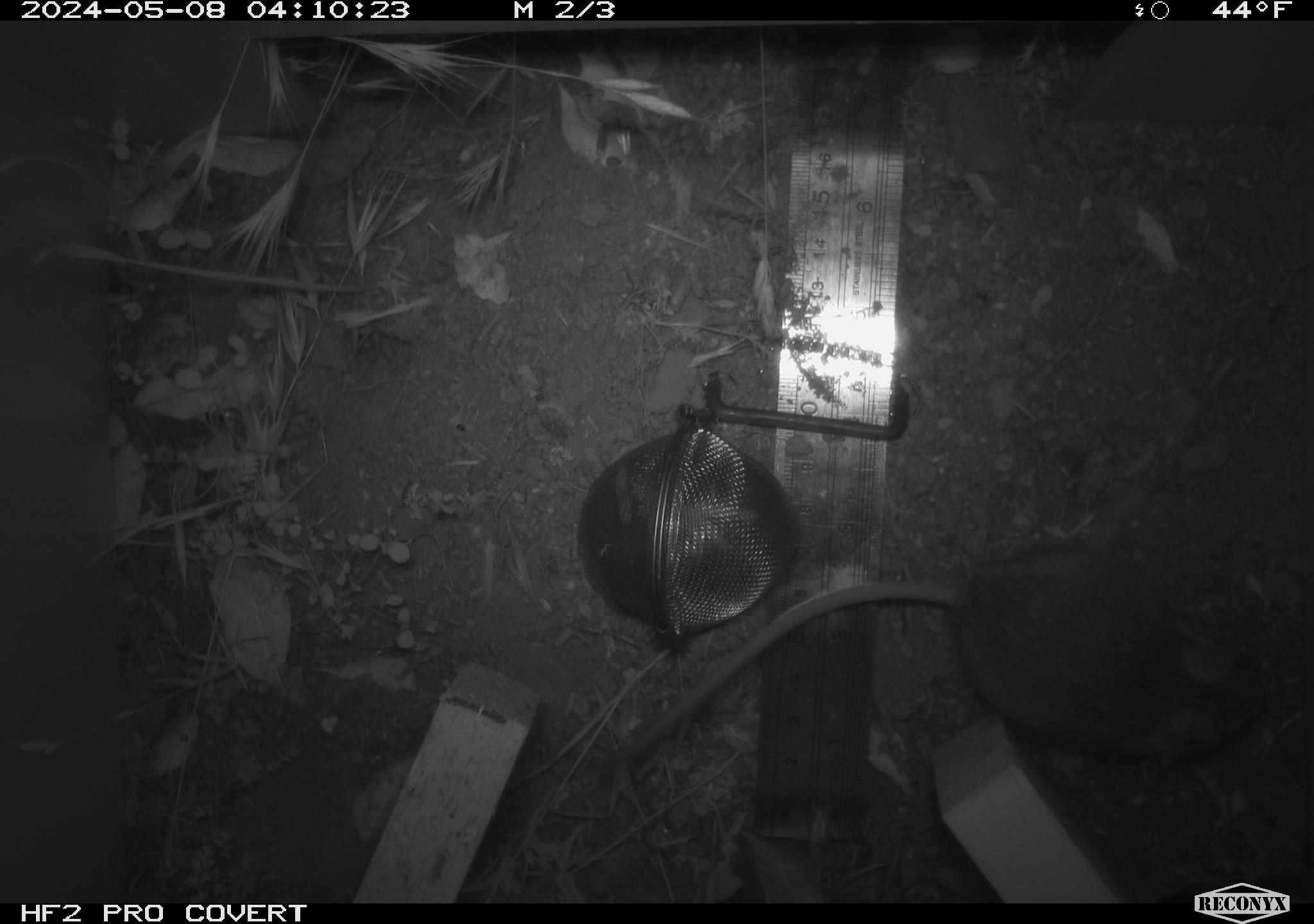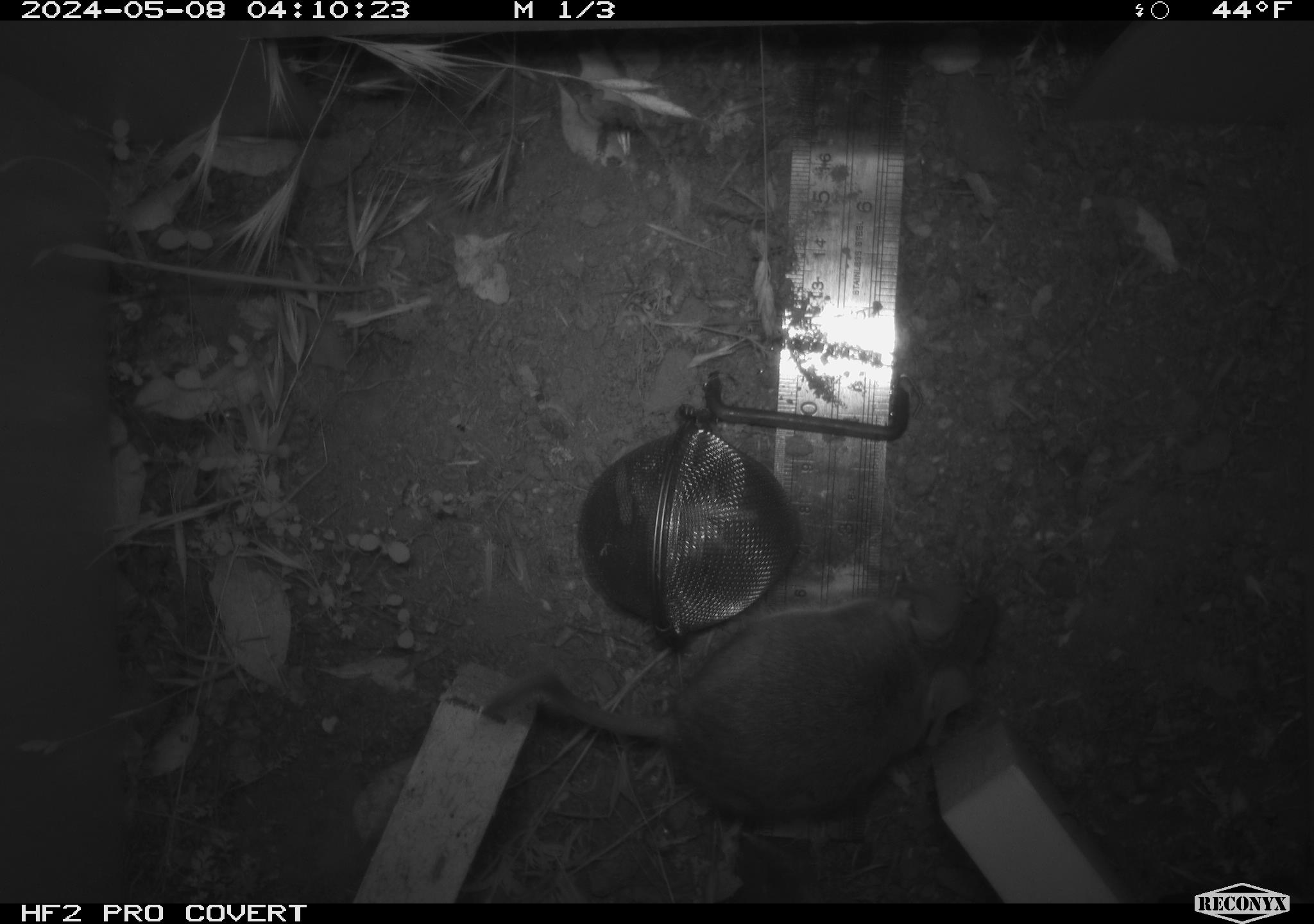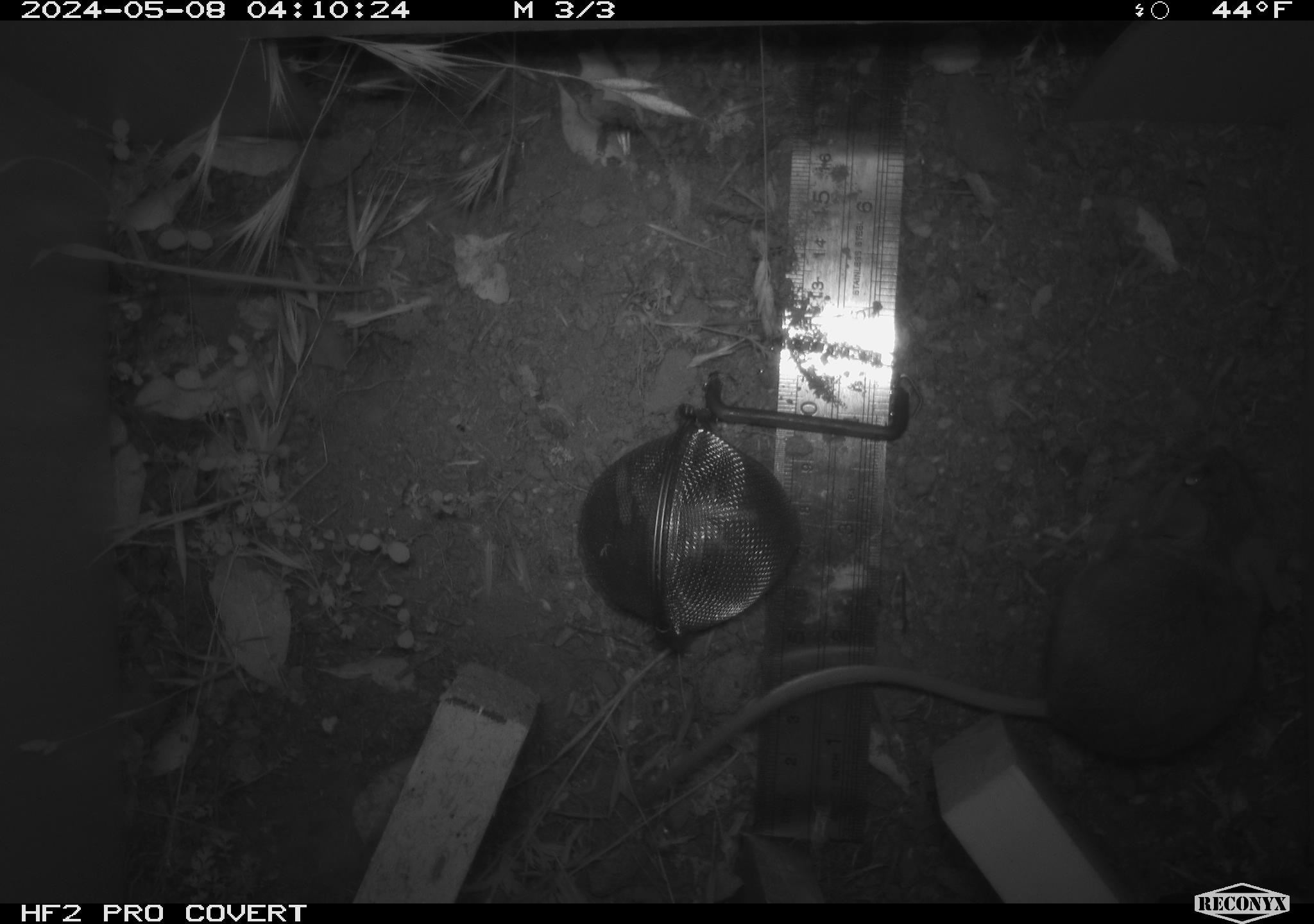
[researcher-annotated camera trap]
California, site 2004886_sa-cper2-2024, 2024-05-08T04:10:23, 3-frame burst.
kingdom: Animalia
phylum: Chordata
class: Mammalia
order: Rodentia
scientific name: Rodentia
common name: rodent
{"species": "rodent (Rodentia)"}